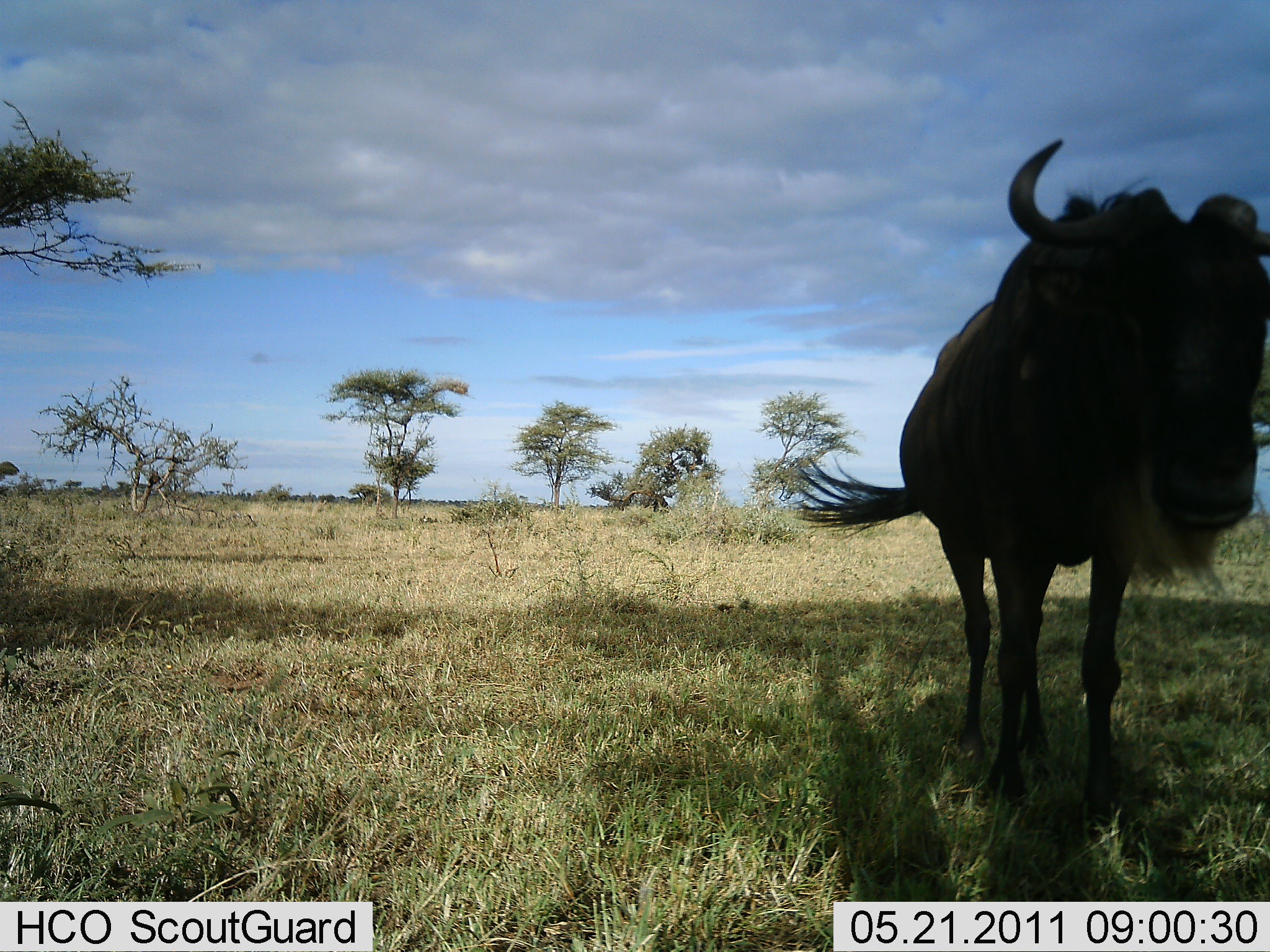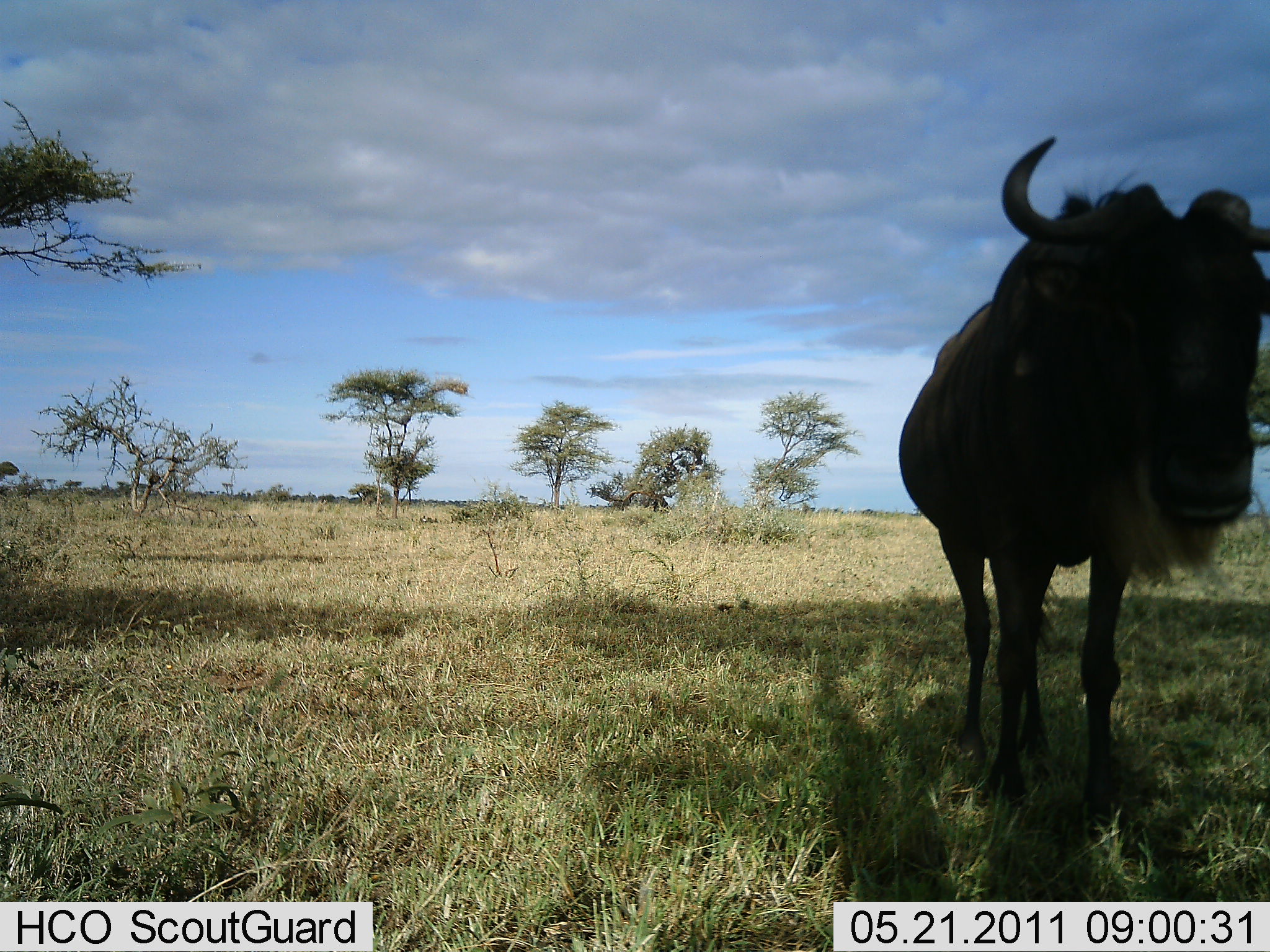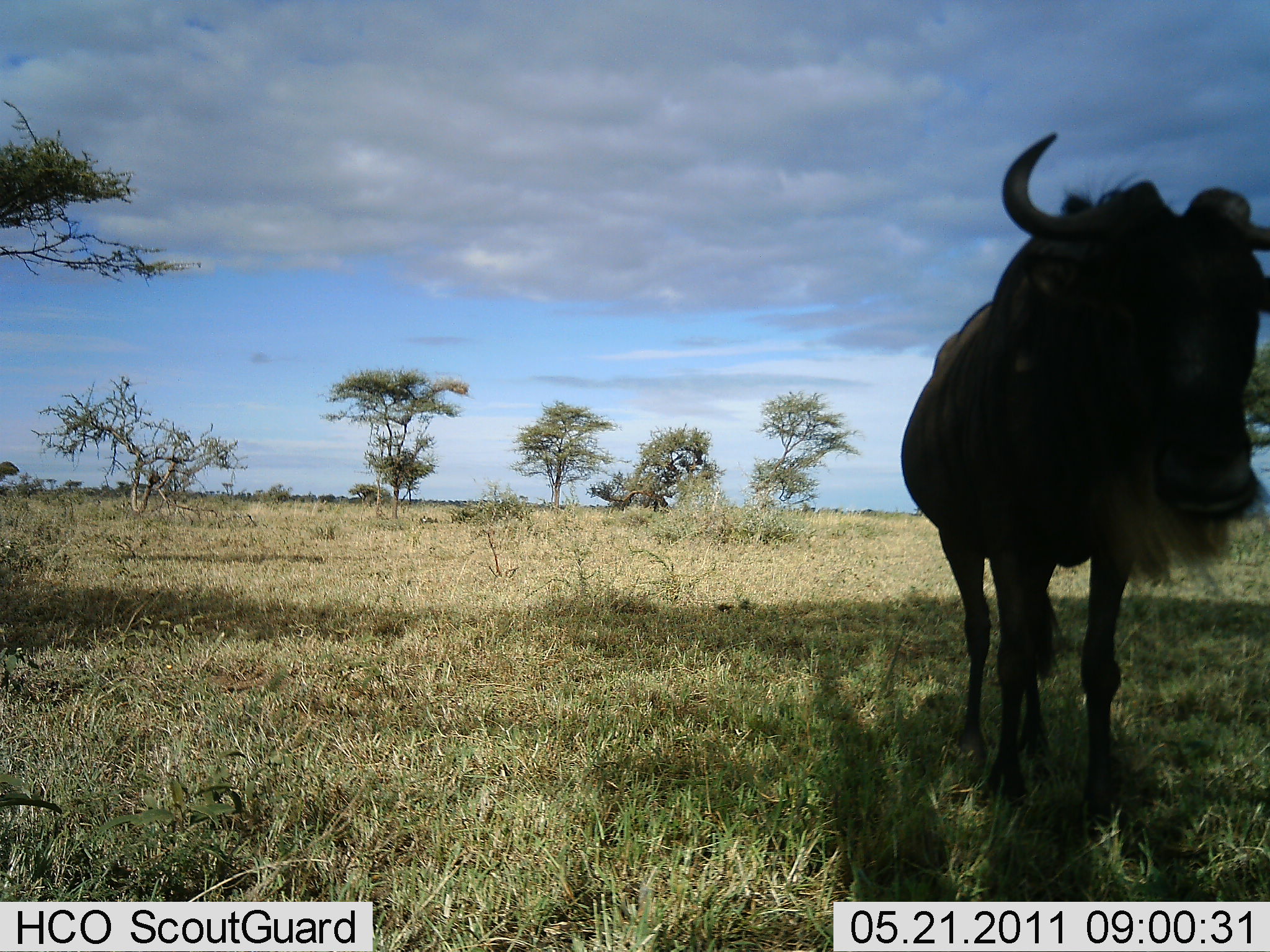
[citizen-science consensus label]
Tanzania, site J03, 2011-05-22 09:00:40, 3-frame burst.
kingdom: Animalia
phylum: Chordata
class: Mammalia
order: Artiodactyla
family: Bovidae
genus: Connochaetes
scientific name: Connochaetes taurinus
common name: blue wildebeest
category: wildebeest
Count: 1.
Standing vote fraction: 86%.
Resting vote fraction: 0%.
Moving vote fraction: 0%.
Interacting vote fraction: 0%.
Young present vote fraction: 0%.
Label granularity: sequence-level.